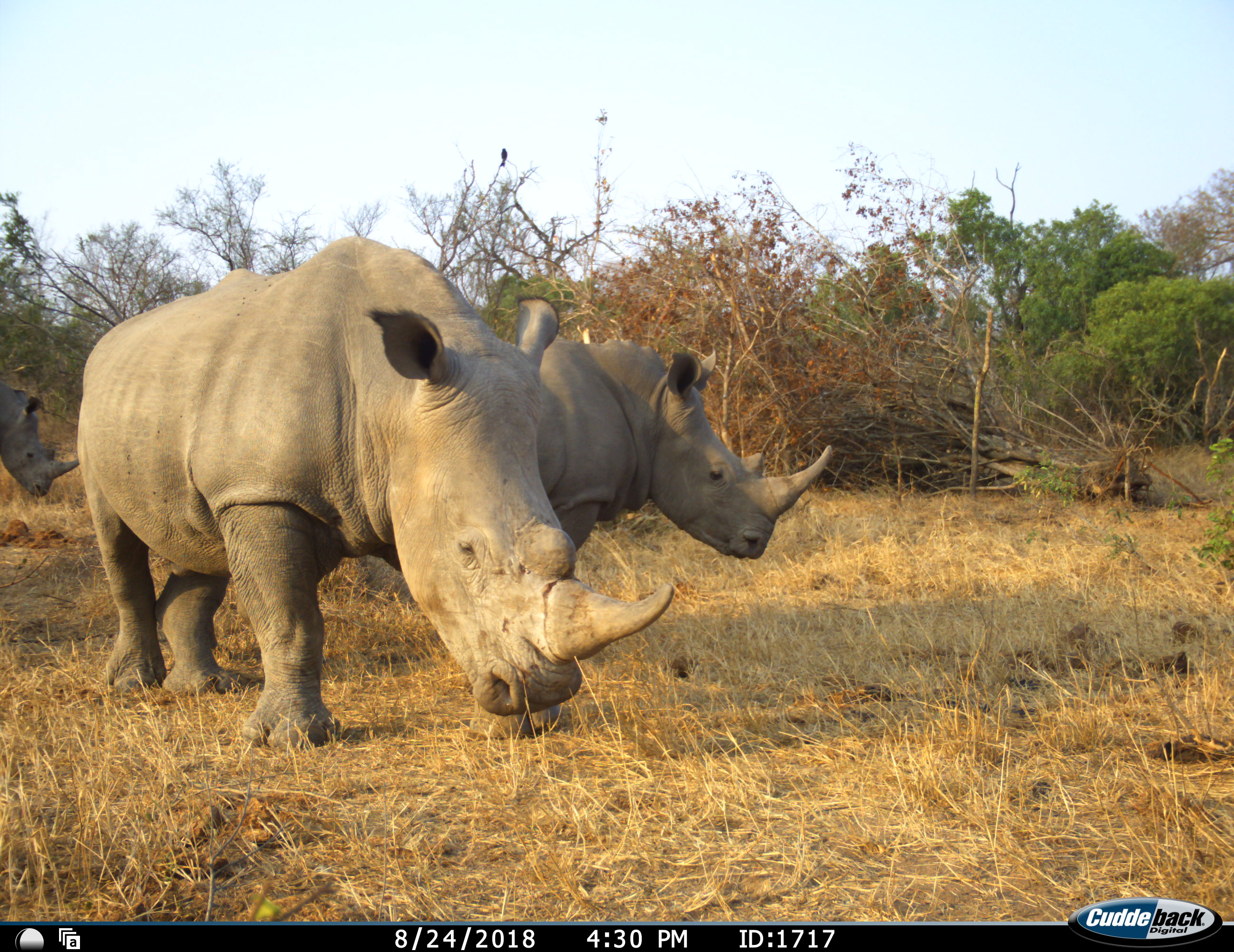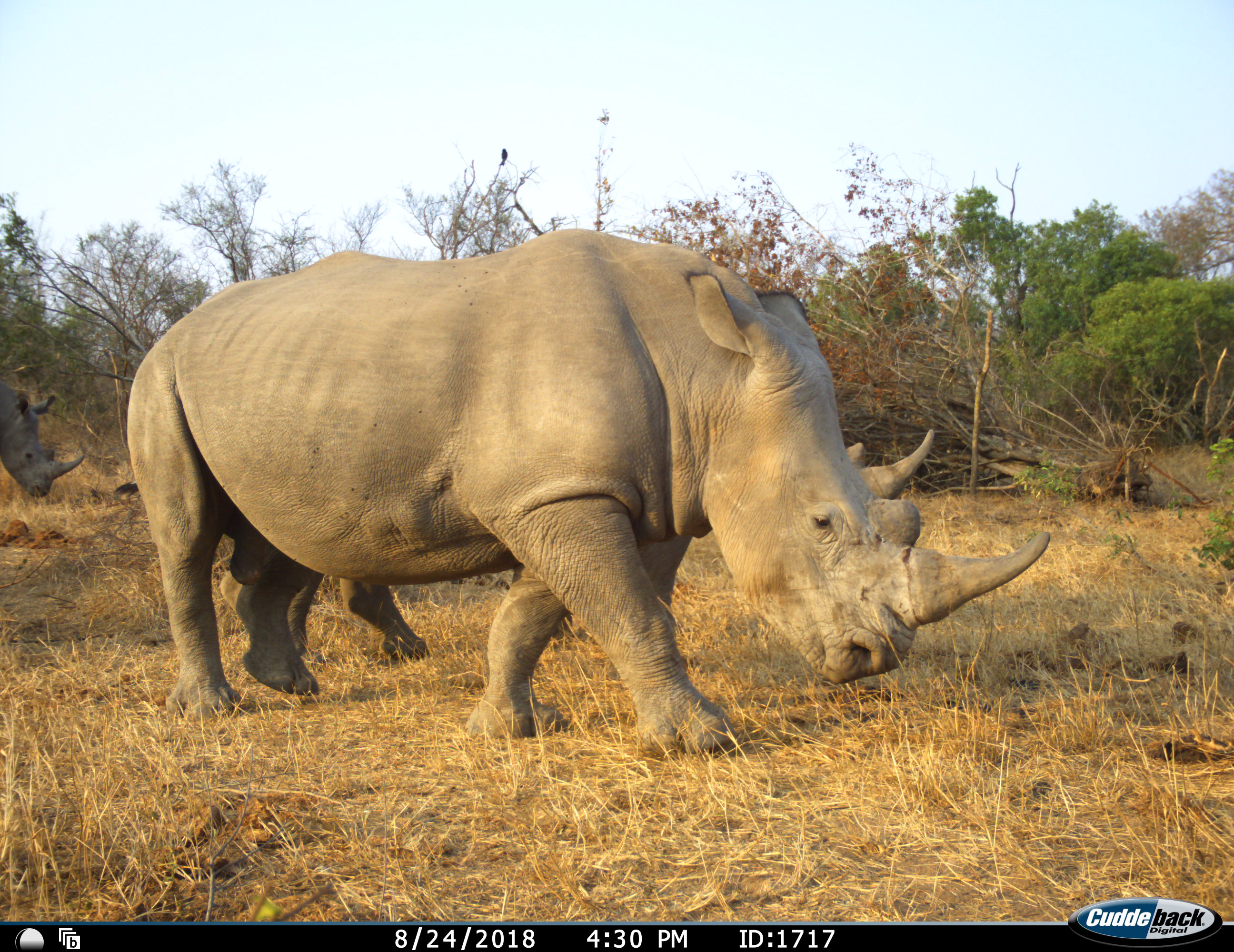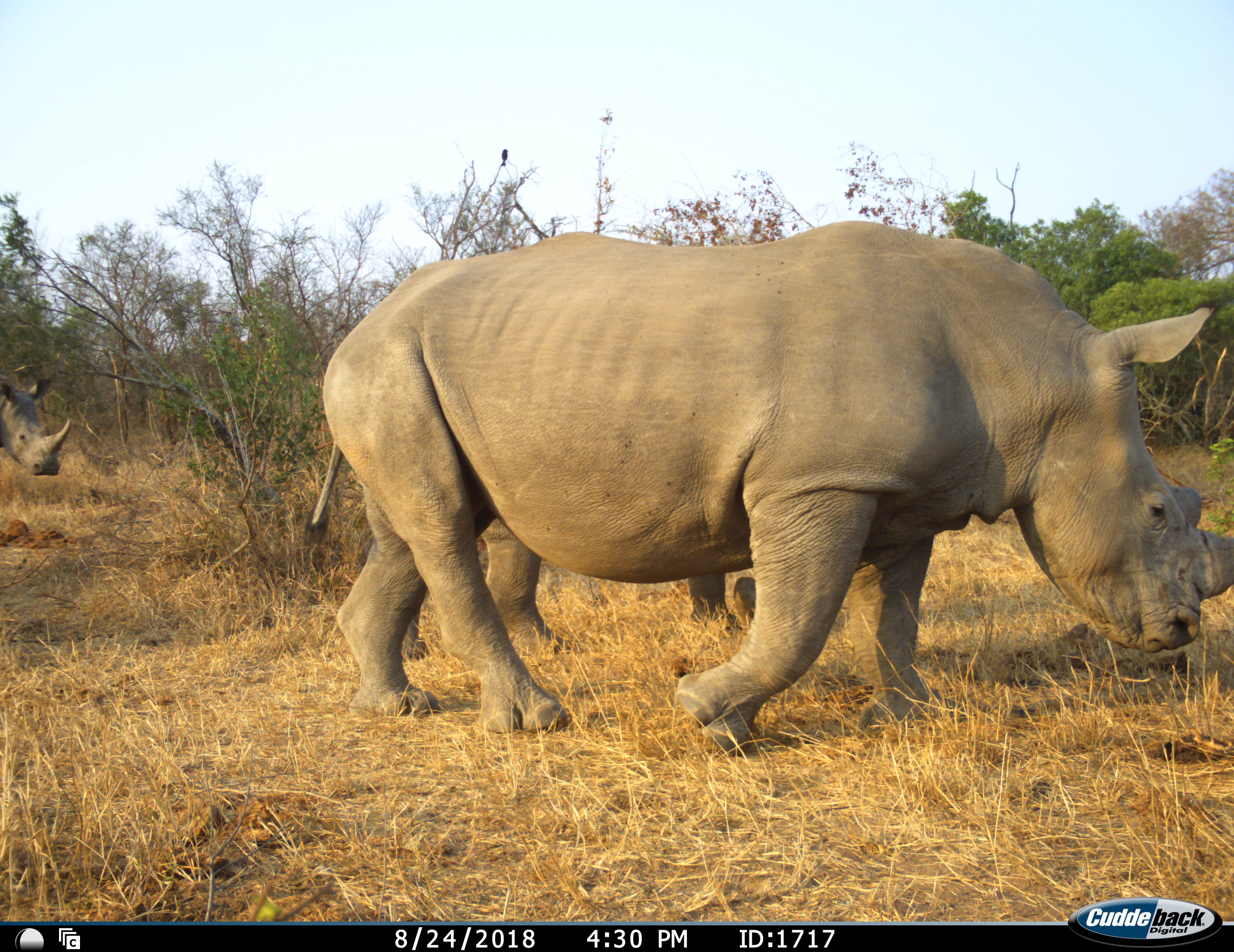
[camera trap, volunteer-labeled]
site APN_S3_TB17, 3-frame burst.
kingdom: Animalia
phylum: Chordata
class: Mammalia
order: Perissodactyla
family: Rhinocerotidae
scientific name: Rhinocerotidae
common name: unknown rhinoceros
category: rhinocerosunknown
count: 3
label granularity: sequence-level